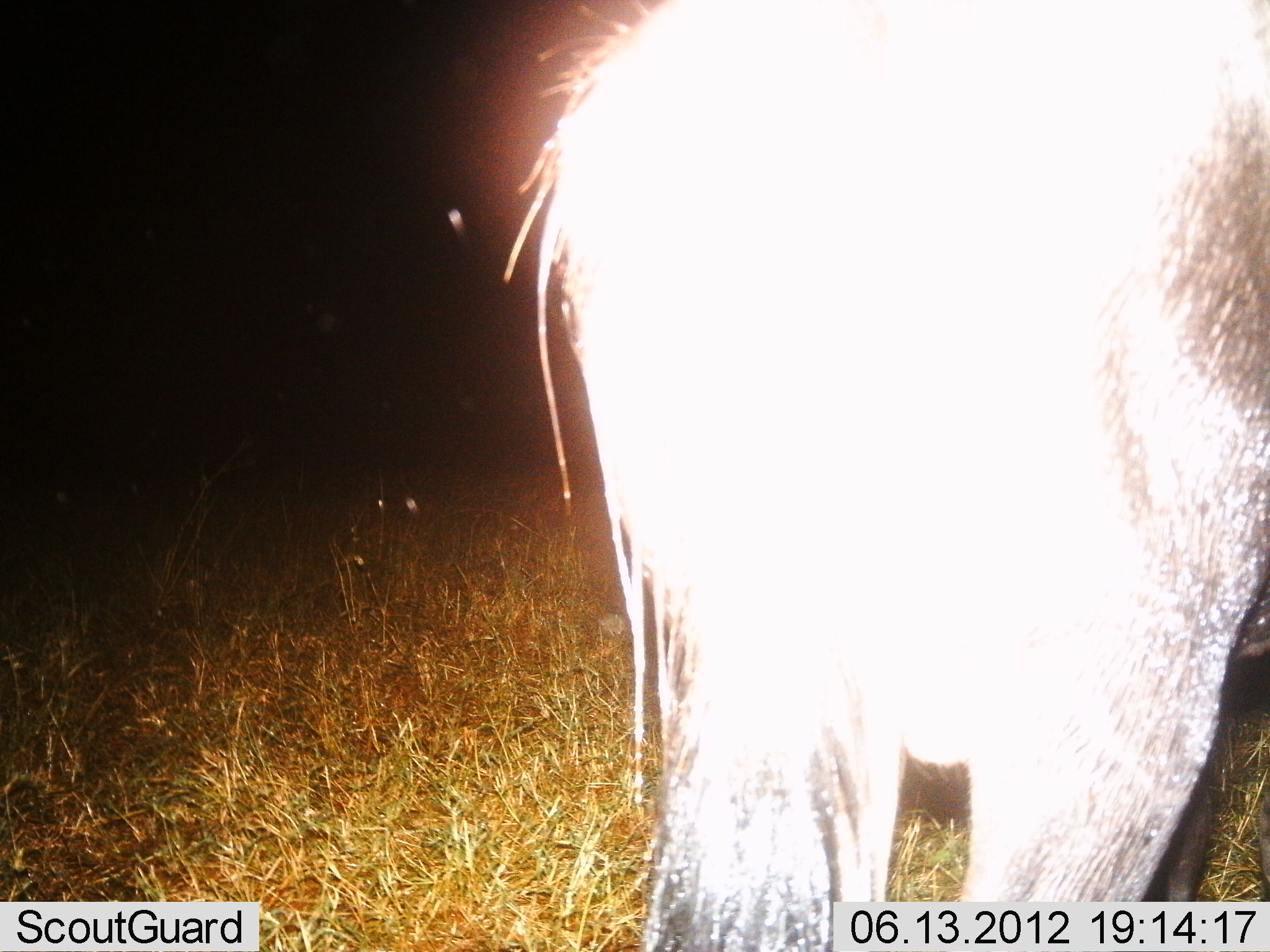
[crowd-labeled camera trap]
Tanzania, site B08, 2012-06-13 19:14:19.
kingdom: Animalia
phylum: Chordata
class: Mammalia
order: Artiodactyla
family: Bovidae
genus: Connochaetes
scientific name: Connochaetes taurinus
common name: blue wildebeest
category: wildebeest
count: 1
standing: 100%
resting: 0%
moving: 0%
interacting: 0%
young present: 0%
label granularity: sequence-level